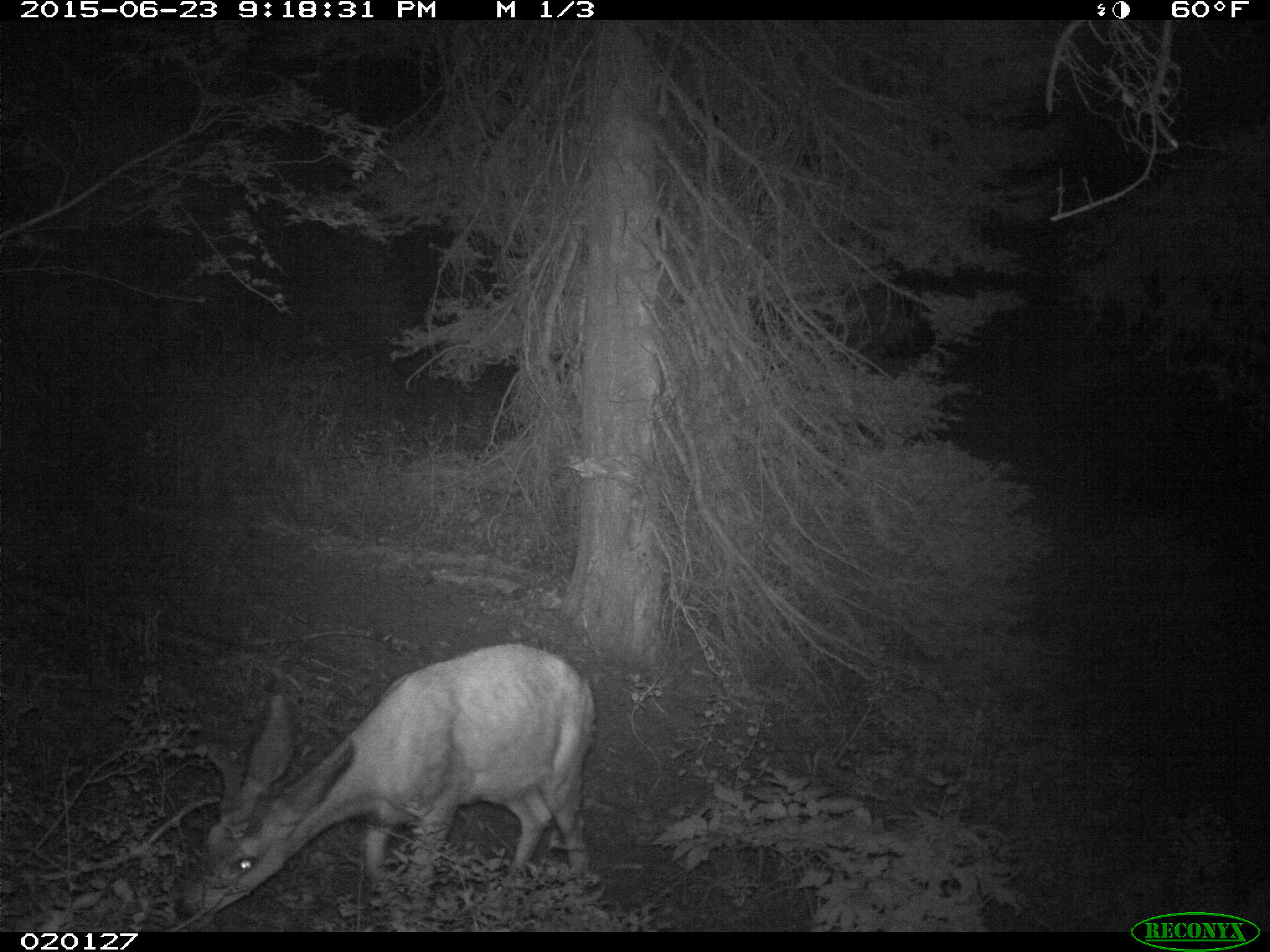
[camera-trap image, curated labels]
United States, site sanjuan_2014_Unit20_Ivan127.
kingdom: Animalia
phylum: Chordata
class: Mammalia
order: Artiodactyla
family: Cervidae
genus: Odocoileus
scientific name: Odocoileus hemionus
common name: mule deer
Odocoileus hemionus (mule deer).